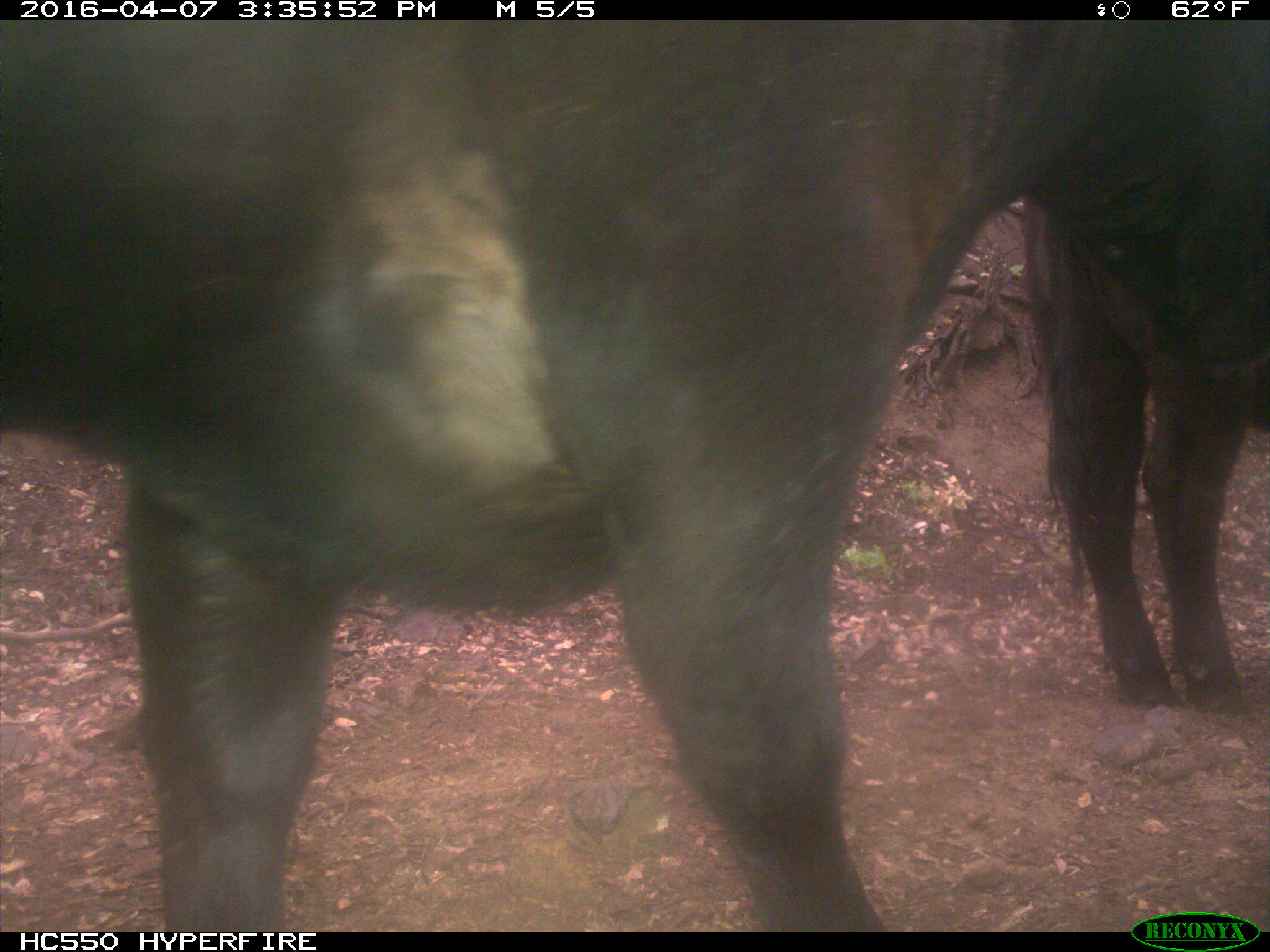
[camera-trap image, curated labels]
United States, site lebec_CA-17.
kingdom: Animalia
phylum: Chordata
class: Mammalia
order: Artiodactyla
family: Bovidae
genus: Bos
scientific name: Bos taurus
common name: domestic cow